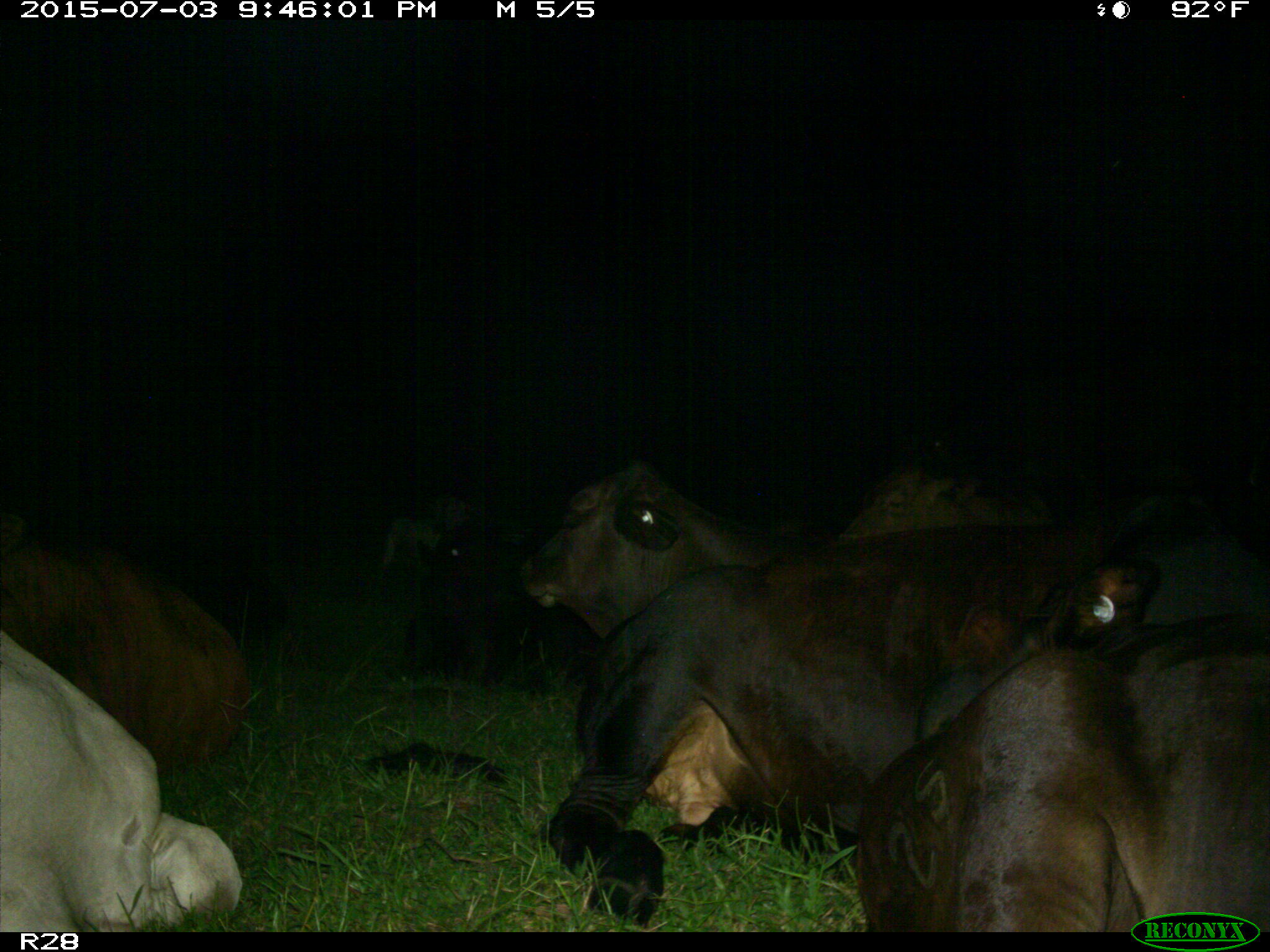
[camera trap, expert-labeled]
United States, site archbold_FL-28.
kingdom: Animalia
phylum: Chordata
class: Mammalia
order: Artiodactyla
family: Bovidae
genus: Bos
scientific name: Bos taurus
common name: domestic cow